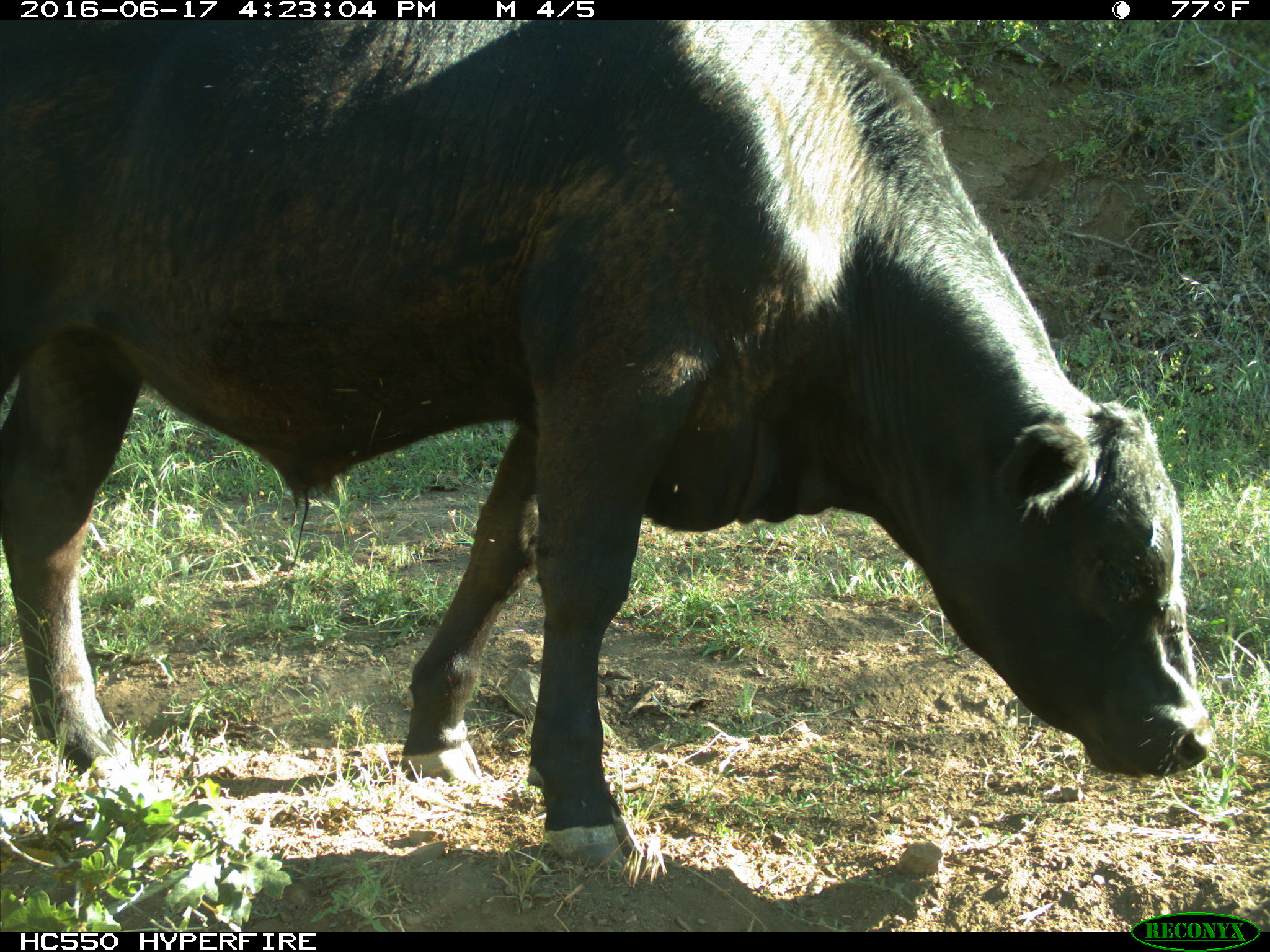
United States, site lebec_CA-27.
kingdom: Animalia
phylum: Chordata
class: Mammalia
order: Artiodactyla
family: Bovidae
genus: Bos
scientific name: Bos taurus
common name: domestic cow